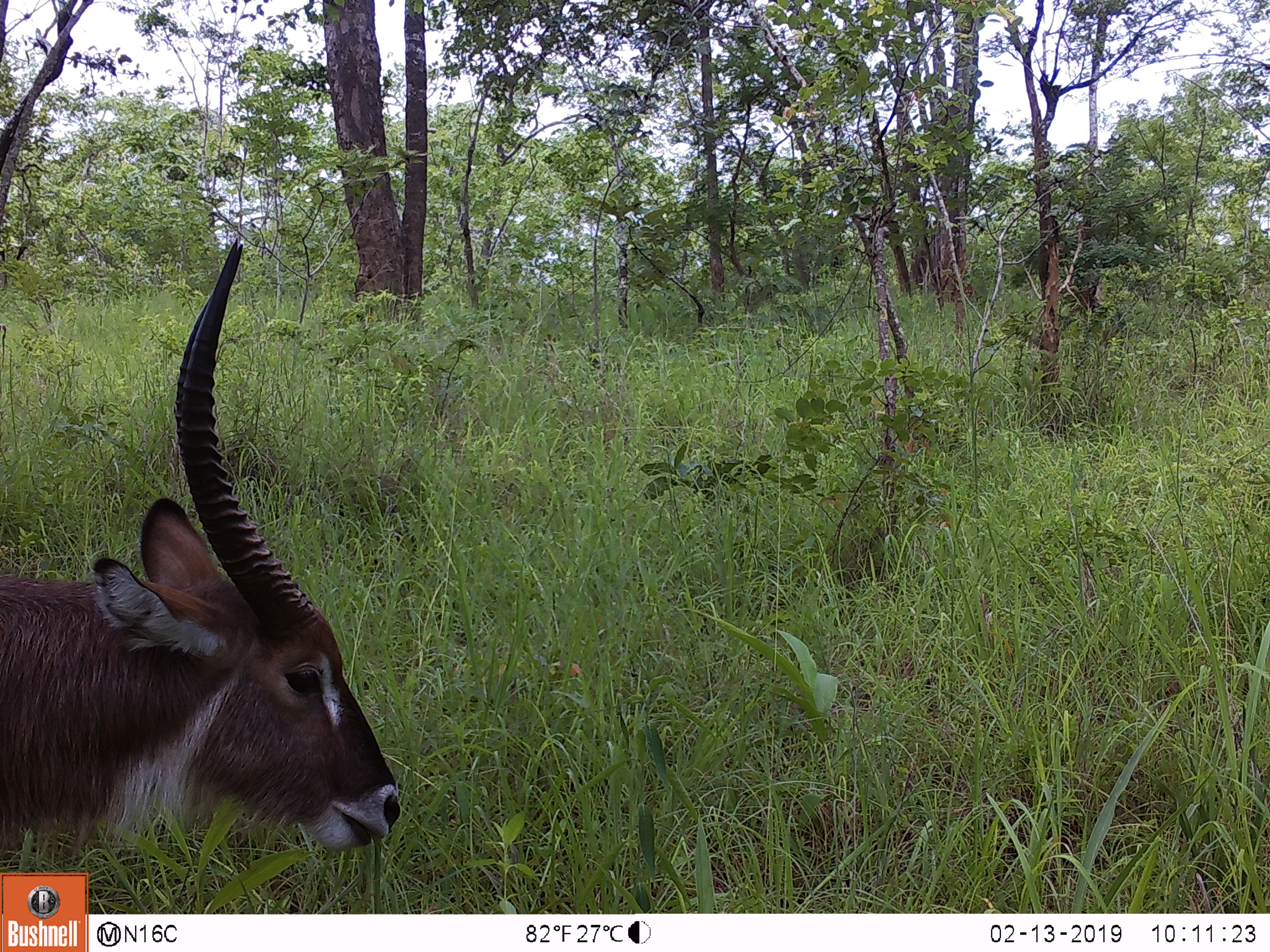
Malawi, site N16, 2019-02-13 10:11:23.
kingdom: Animalia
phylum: Chordata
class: Mammalia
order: Artiodactyla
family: Bovidae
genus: Kobus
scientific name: Kobus ellipsiprymnus ellipsiprymnus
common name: common waterbuck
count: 1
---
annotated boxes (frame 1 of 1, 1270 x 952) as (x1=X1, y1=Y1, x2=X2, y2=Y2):
common waterbuck: (x1=2, y1=233, x2=417, y2=855)